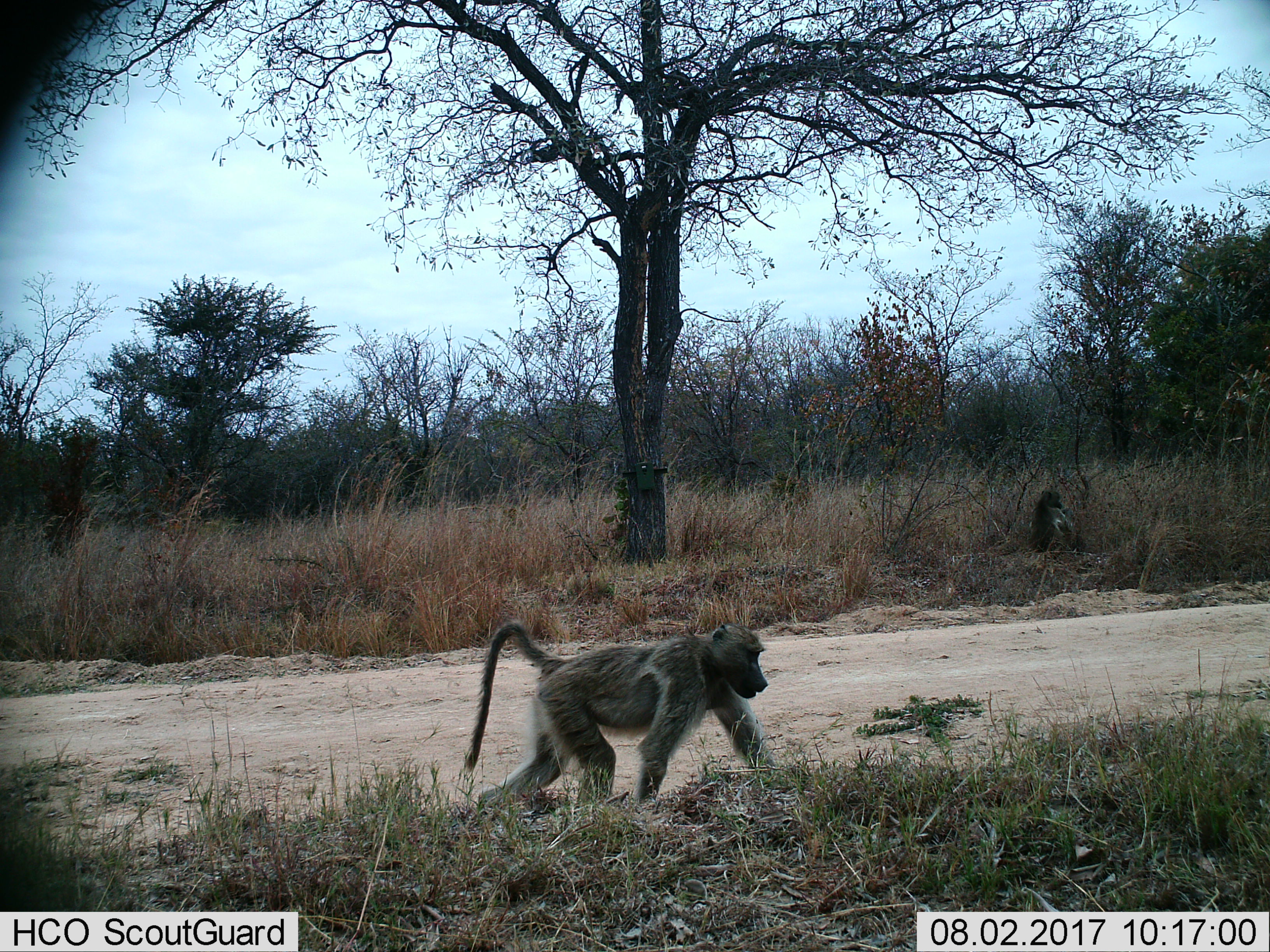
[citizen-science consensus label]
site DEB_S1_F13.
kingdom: Animalia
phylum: Chordata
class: Mammalia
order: Primates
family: Cercopithecidae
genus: Papio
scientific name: Papio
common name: baboon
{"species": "baboon (Papio)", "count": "2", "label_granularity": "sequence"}